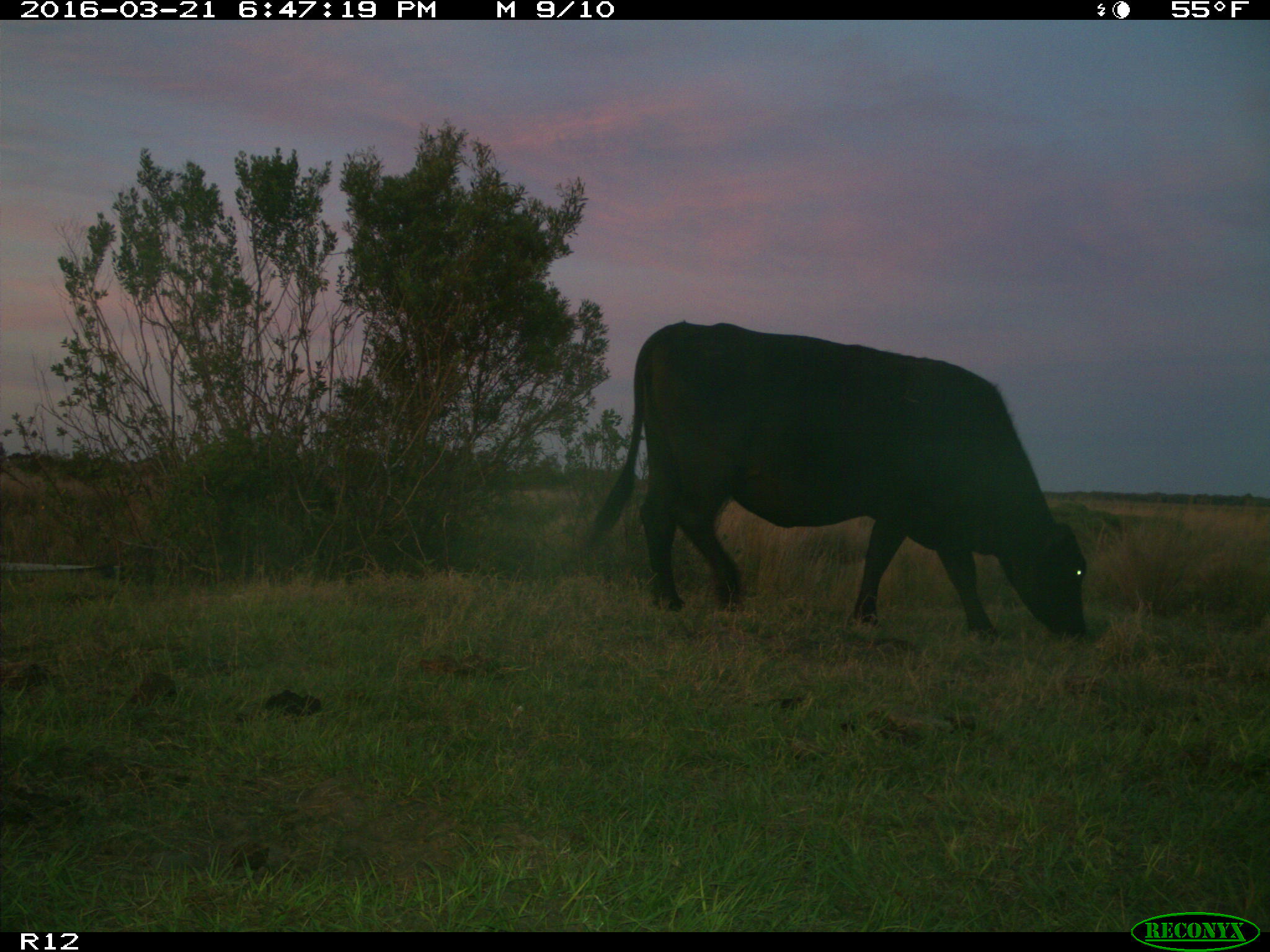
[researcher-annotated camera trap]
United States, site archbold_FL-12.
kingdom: Animalia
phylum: Chordata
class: Mammalia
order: Artiodactyla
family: Bovidae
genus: Bos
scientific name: Bos taurus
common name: domestic cow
Bos taurus (domestic cow).